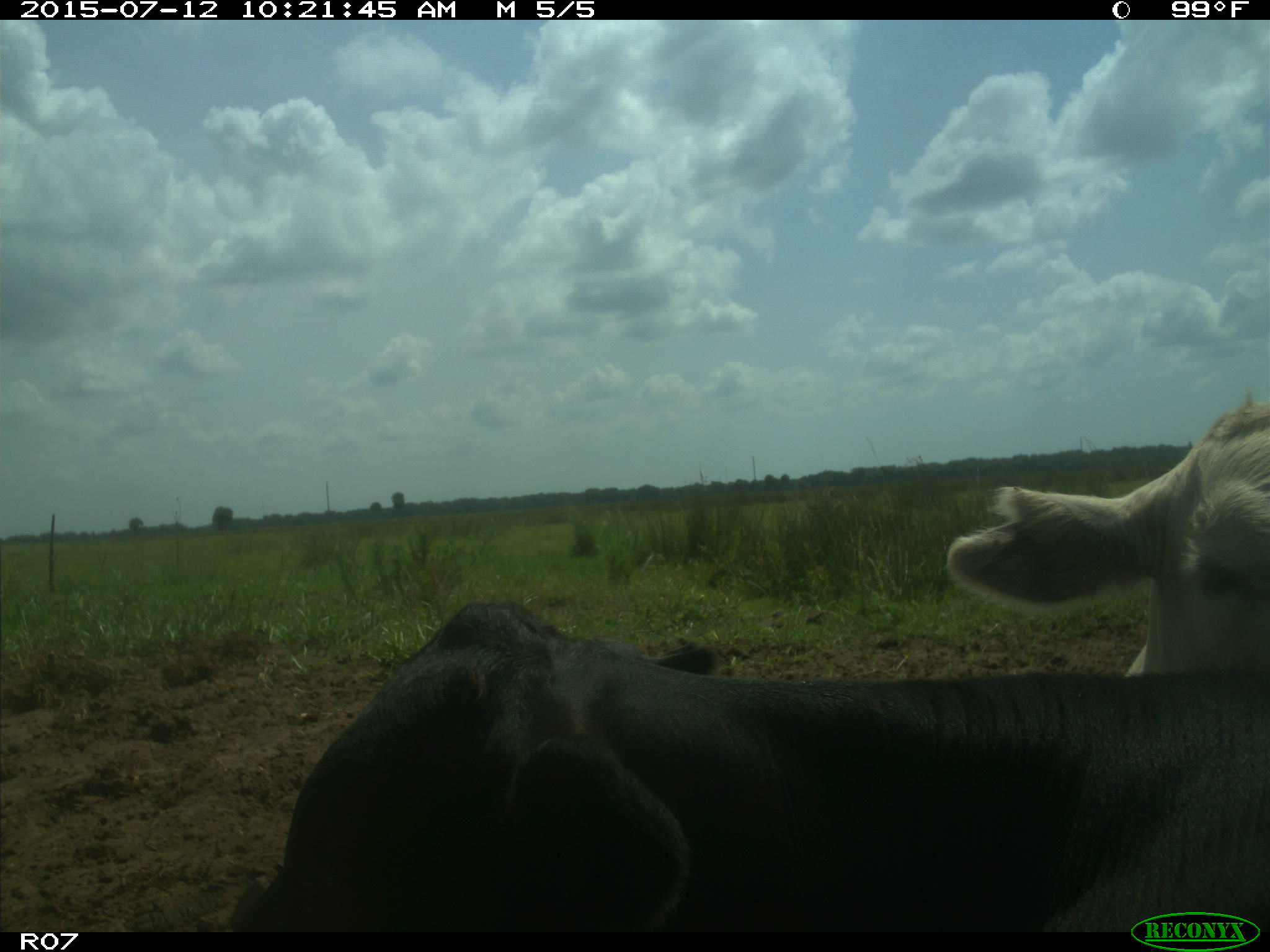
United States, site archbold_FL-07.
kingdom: Animalia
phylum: Chordata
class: Mammalia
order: Artiodactyla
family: Bovidae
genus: Bos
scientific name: Bos taurus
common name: domestic cow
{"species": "Bos taurus (domestic cow)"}